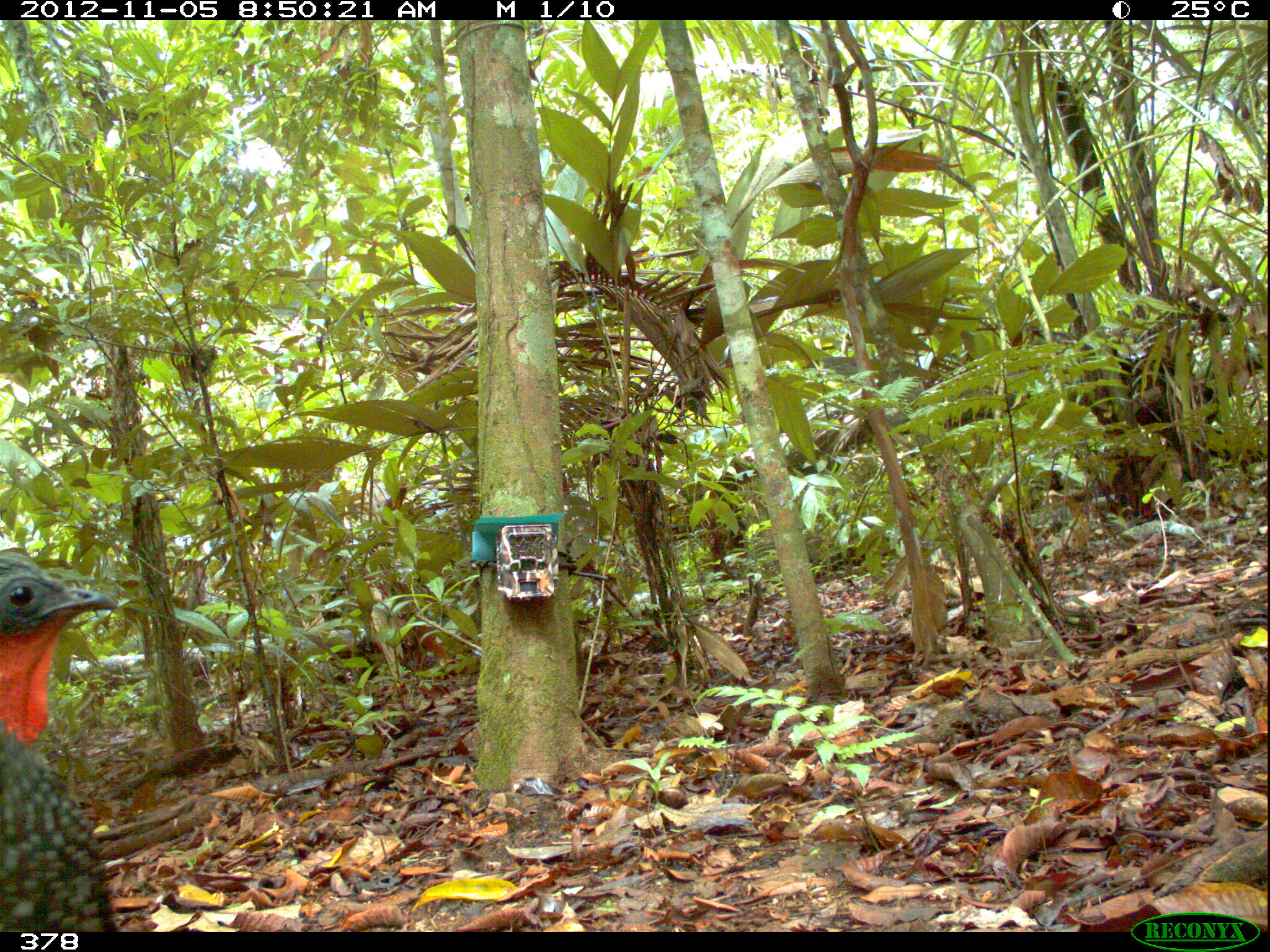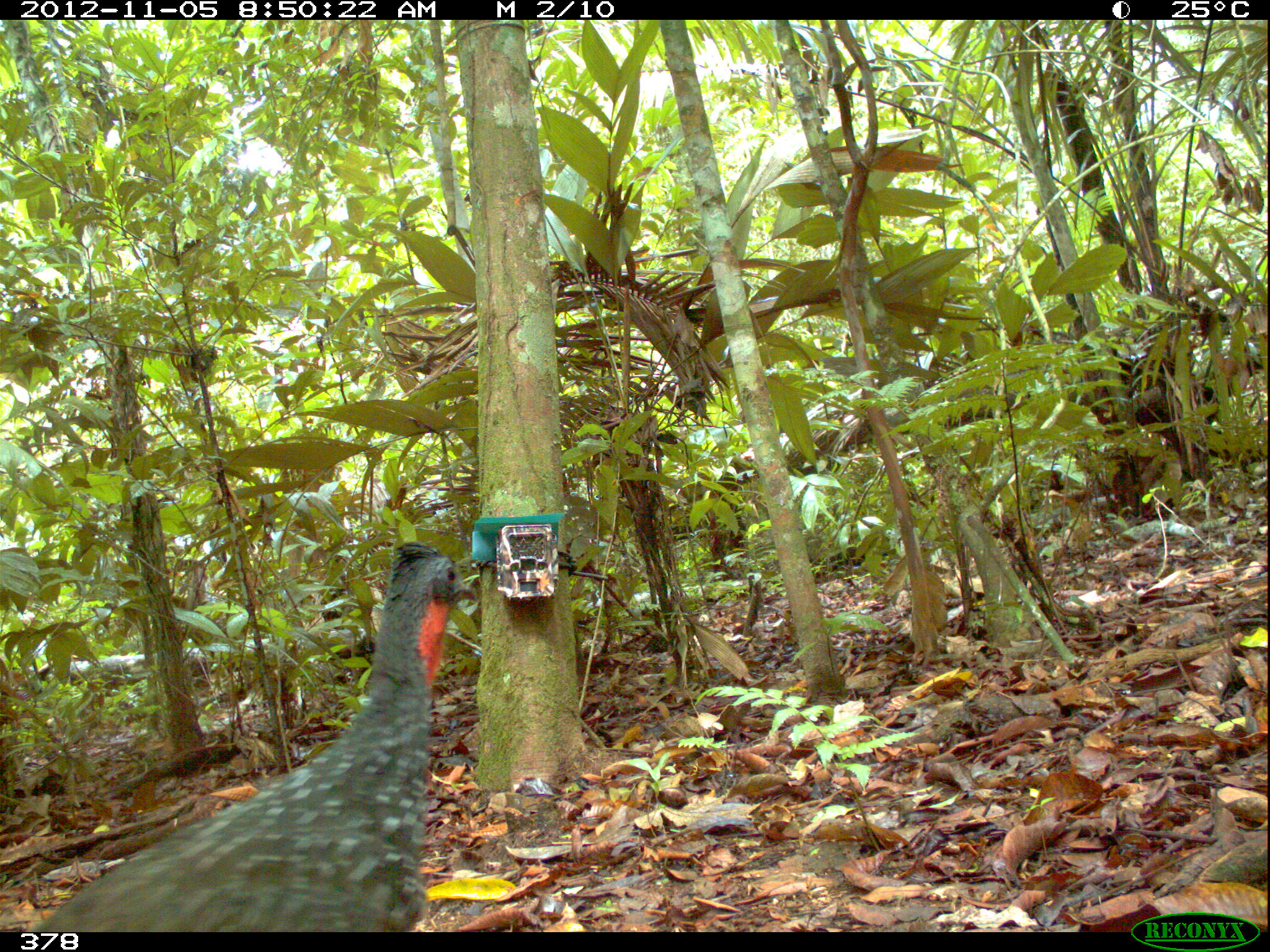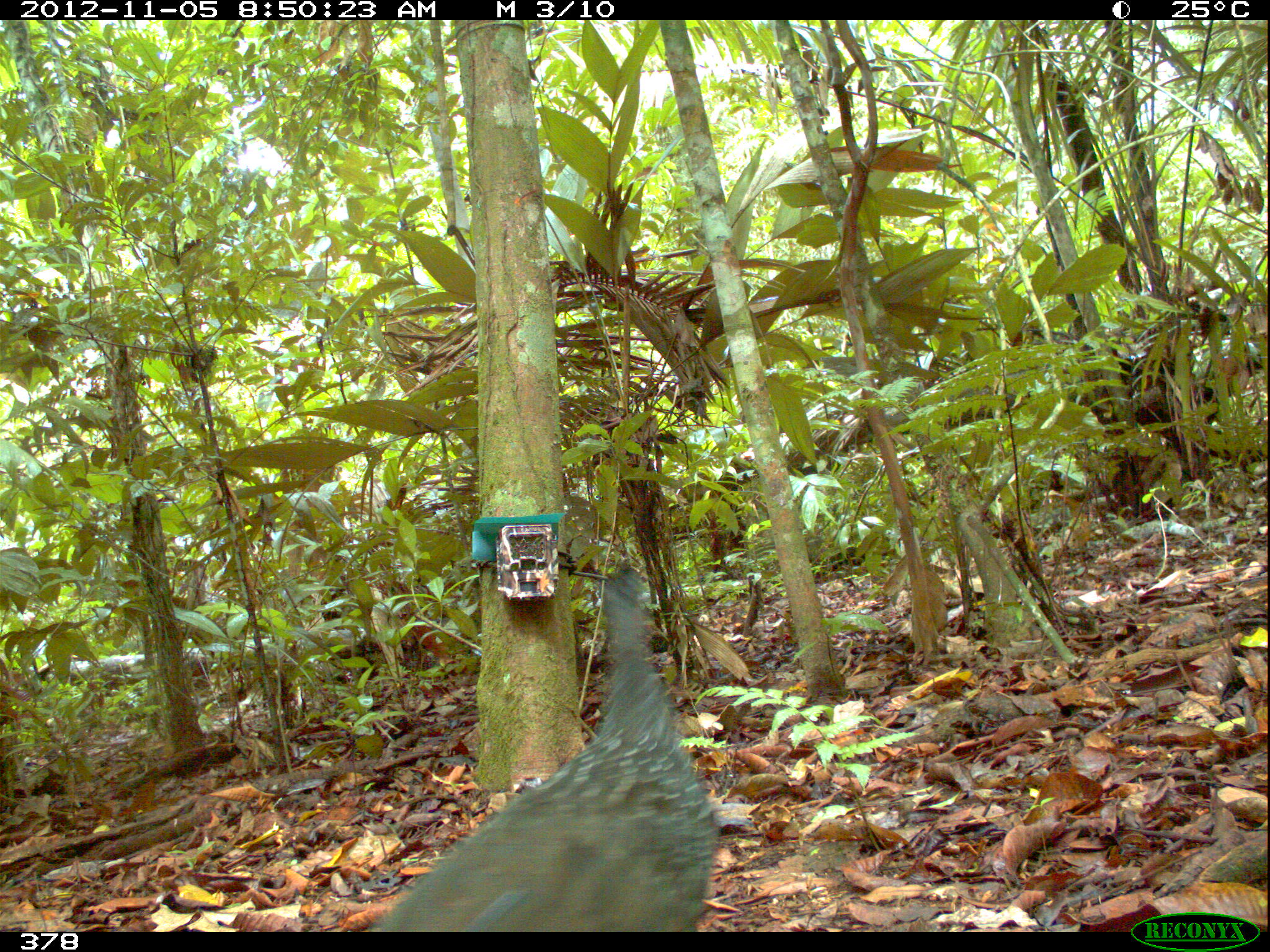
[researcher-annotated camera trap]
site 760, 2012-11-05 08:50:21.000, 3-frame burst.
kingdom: Animalia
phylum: Chordata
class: Aves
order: Galliformes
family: Cracidae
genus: Penelope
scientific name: Penelope jacquacu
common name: spix's guan